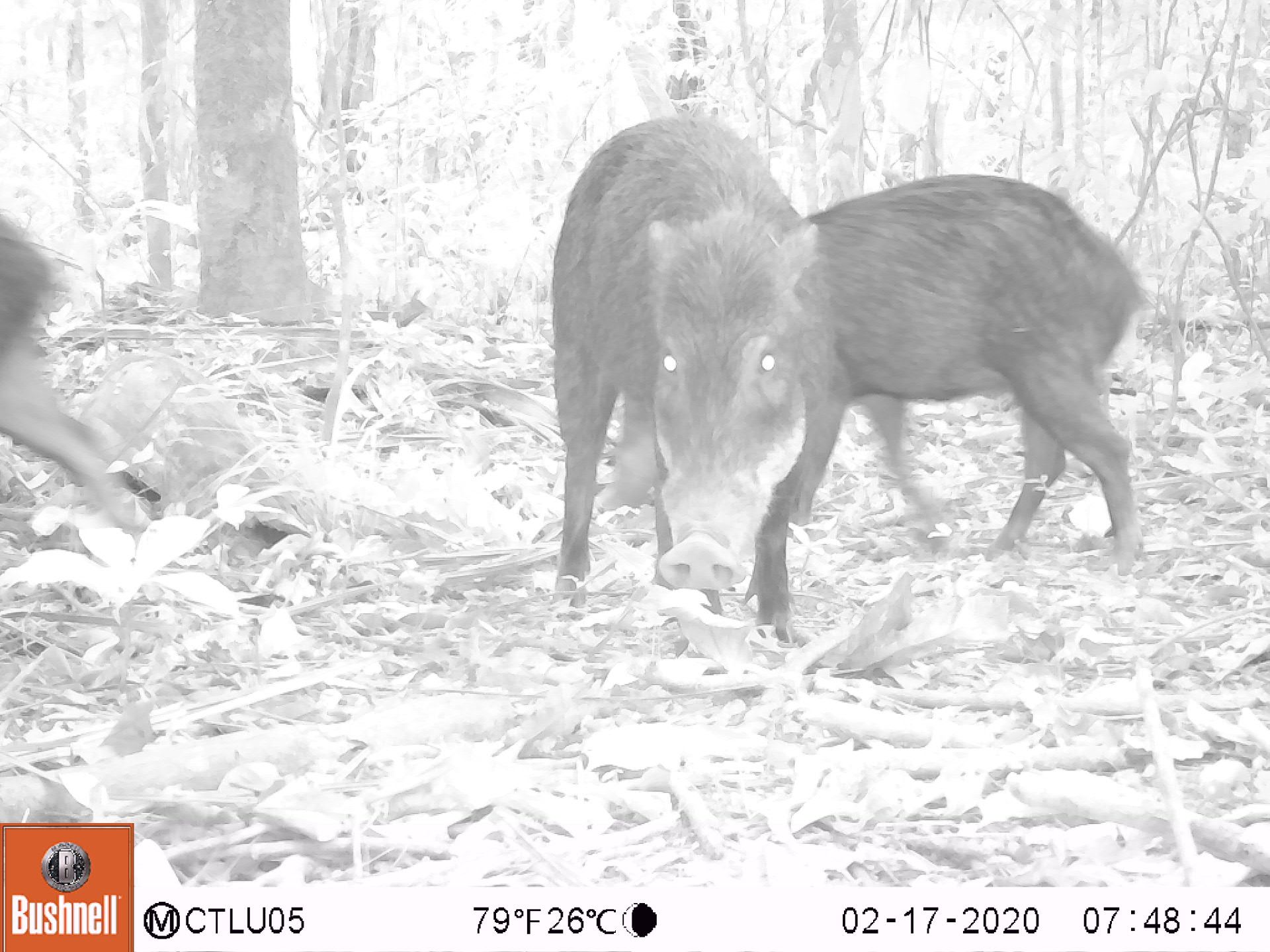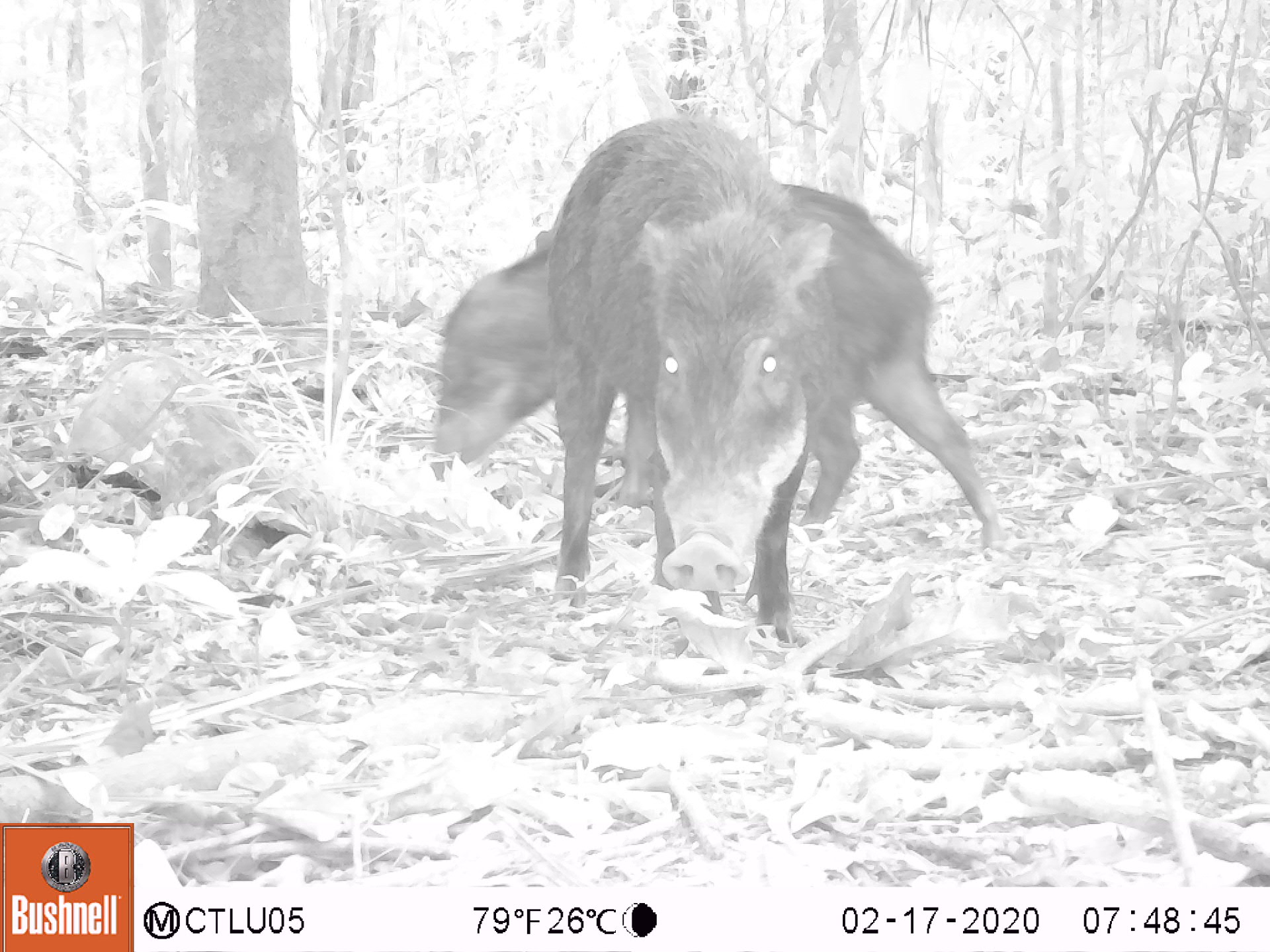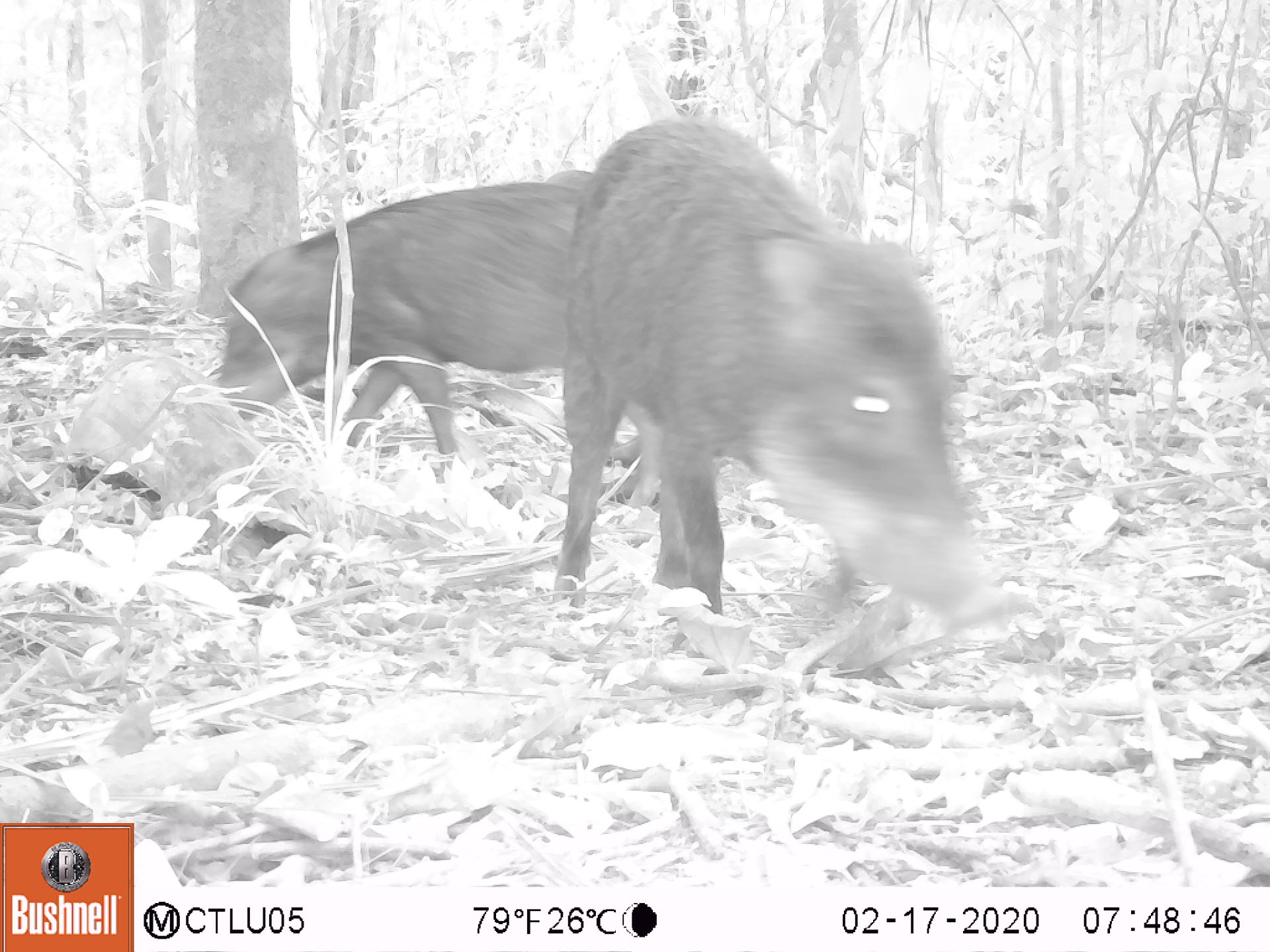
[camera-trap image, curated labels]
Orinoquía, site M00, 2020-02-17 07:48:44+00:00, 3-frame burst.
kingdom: Animalia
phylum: Chordata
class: Mammalia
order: Artiodactyla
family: Tayassuidae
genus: Tayassu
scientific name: Tayassu pecari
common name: white-lipped peccary